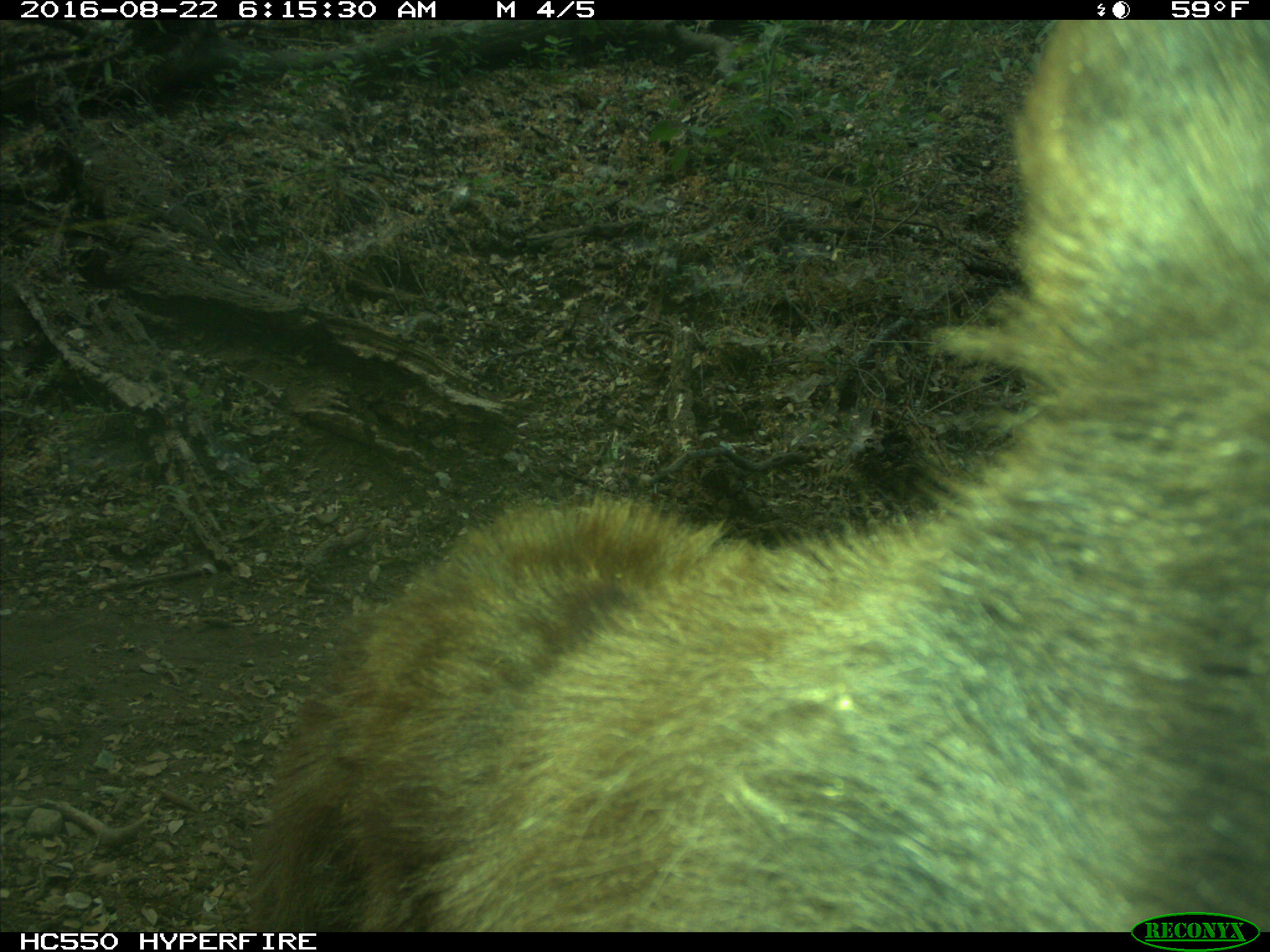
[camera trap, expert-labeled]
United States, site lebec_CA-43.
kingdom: Animalia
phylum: Chordata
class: Mammalia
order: Carnivora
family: Ursidae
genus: Ursus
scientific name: Ursus americanus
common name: american black bear